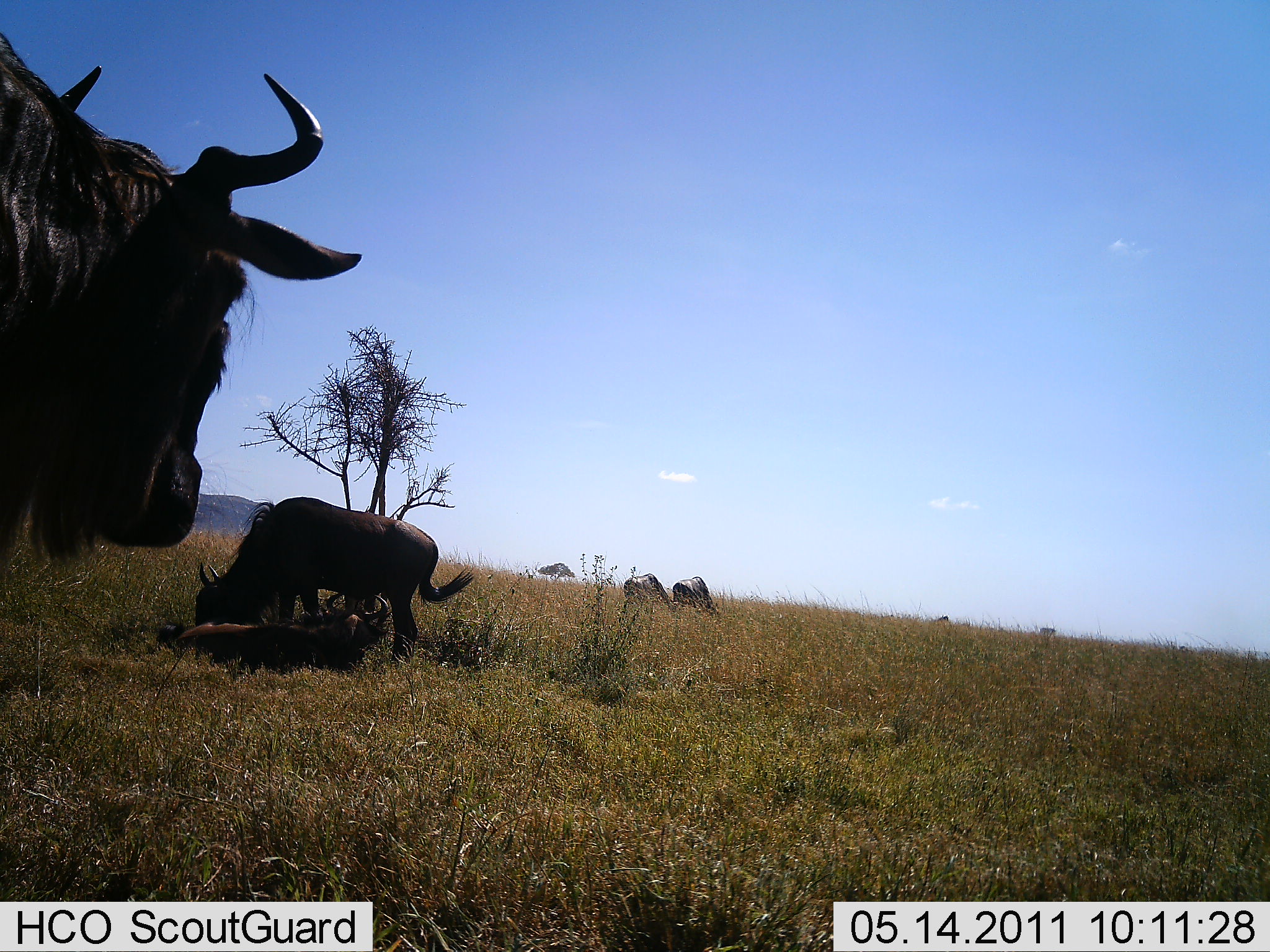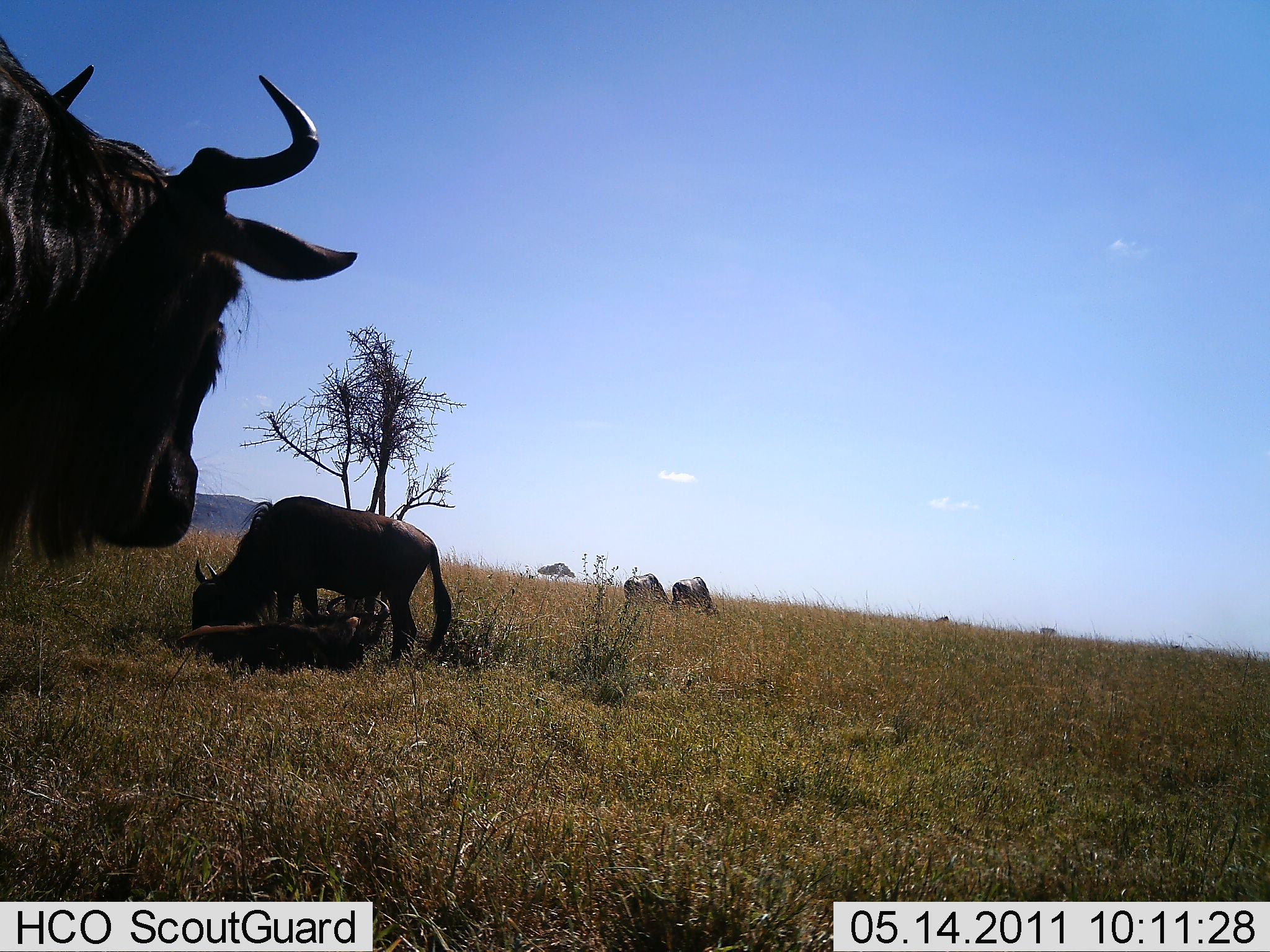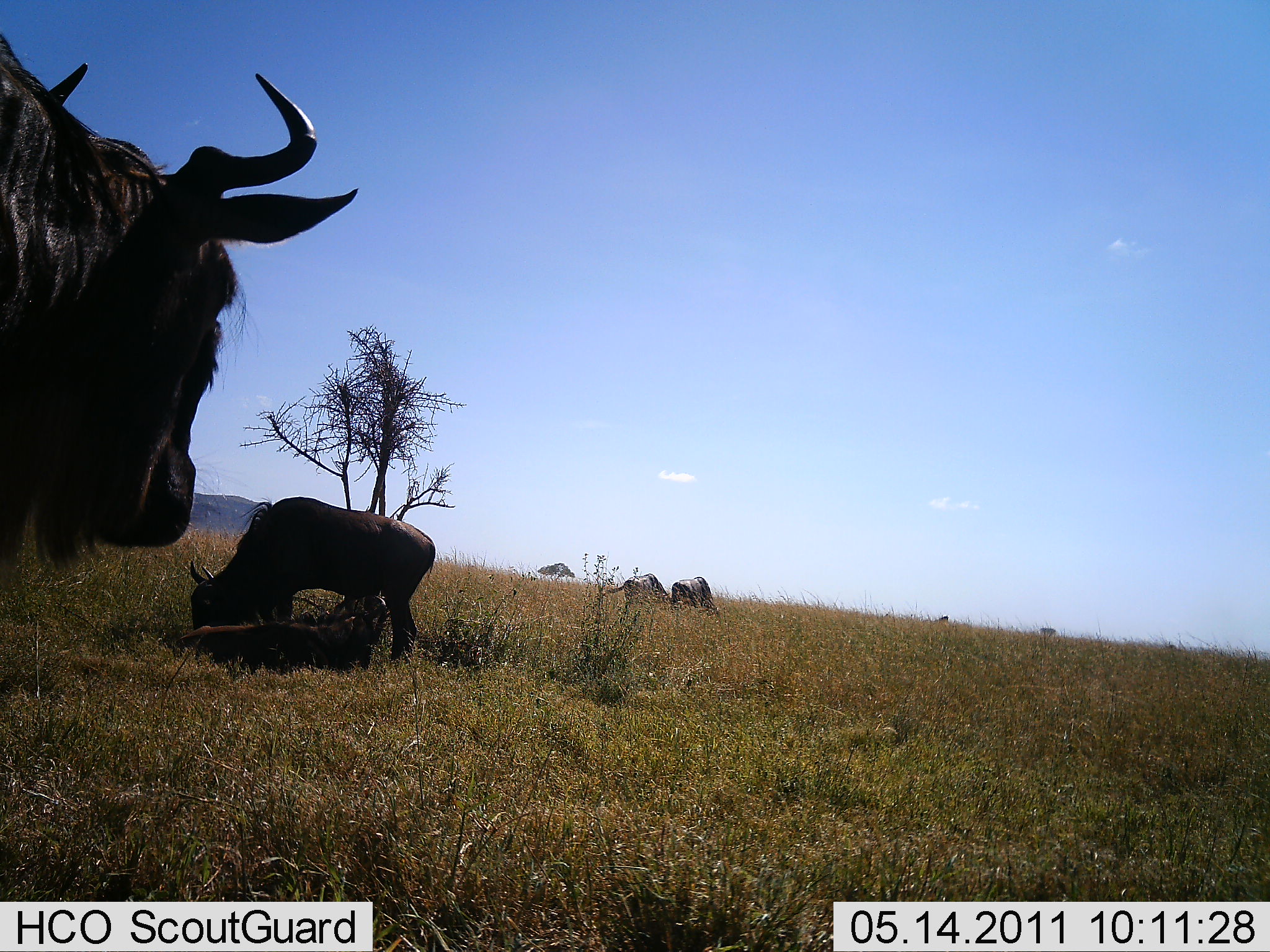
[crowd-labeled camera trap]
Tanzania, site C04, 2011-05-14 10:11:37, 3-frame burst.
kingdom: Animalia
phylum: Chordata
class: Mammalia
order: Artiodactyla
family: Bovidae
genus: Connochaetes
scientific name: Connochaetes taurinus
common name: blue wildebeest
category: wildebeest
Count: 5.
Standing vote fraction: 69%.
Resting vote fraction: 54%.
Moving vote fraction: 38%.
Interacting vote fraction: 8%.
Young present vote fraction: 8%.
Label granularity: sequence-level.